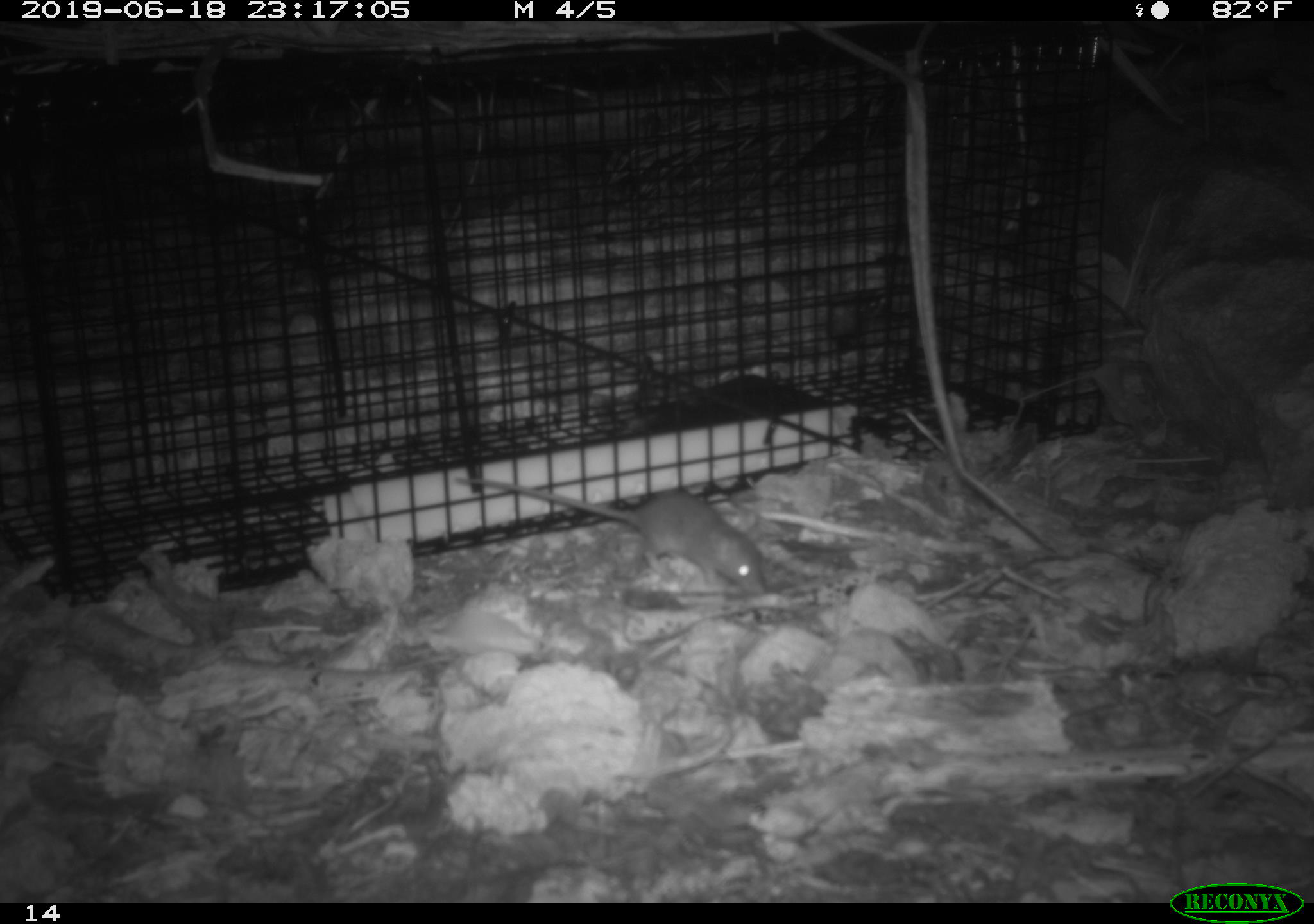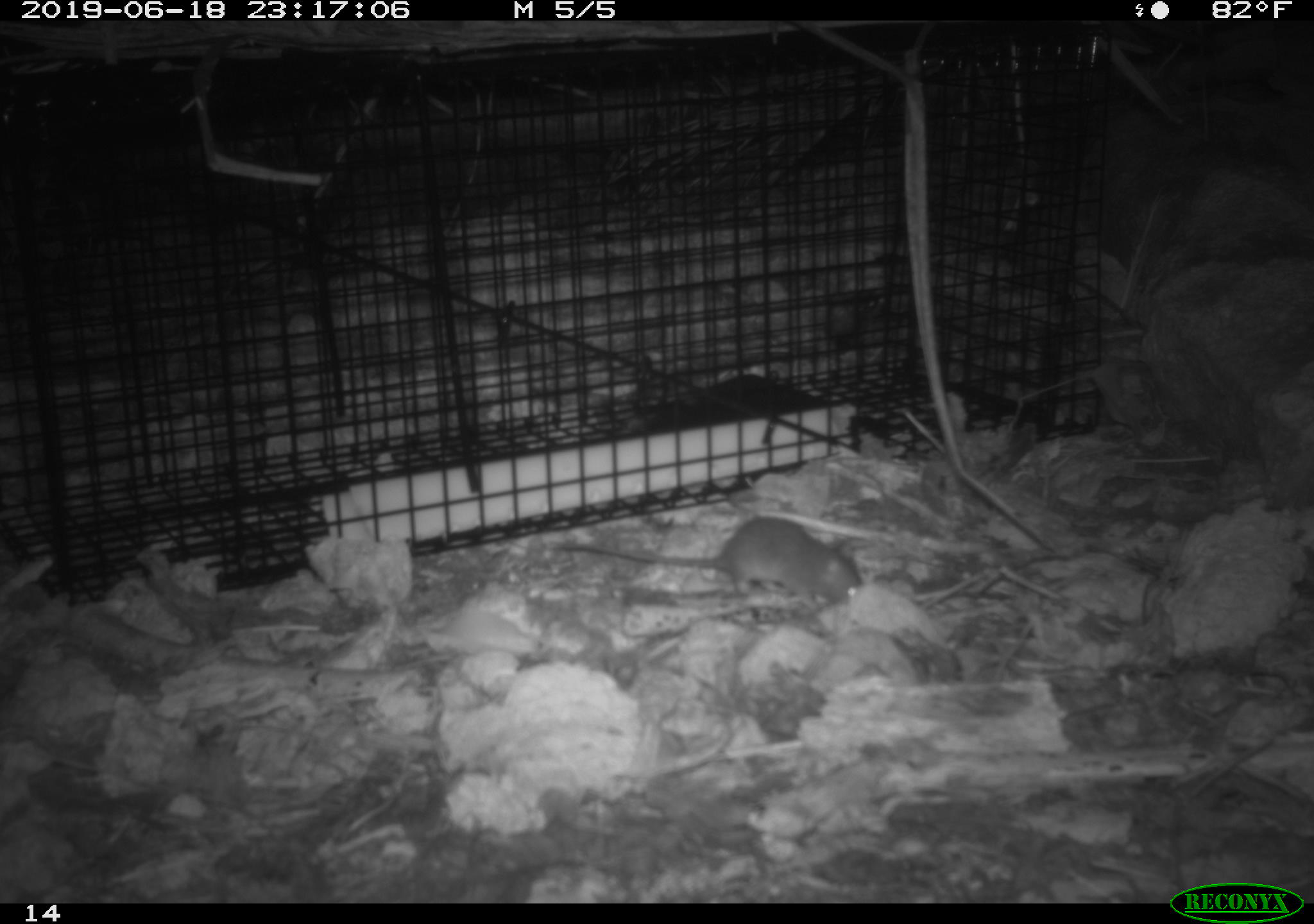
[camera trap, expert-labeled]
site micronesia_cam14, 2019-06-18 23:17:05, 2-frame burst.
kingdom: Animalia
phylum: Chordata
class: Mammalia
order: Rodentia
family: Muridae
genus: Rattus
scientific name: Rattus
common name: rat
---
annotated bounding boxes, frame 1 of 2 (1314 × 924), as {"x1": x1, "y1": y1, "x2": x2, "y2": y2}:
rat: {"x1": 448, "y1": 474, "x2": 764, "y2": 594}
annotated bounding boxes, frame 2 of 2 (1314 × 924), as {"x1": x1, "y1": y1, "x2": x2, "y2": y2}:
rat: {"x1": 549, "y1": 514, "x2": 864, "y2": 615}